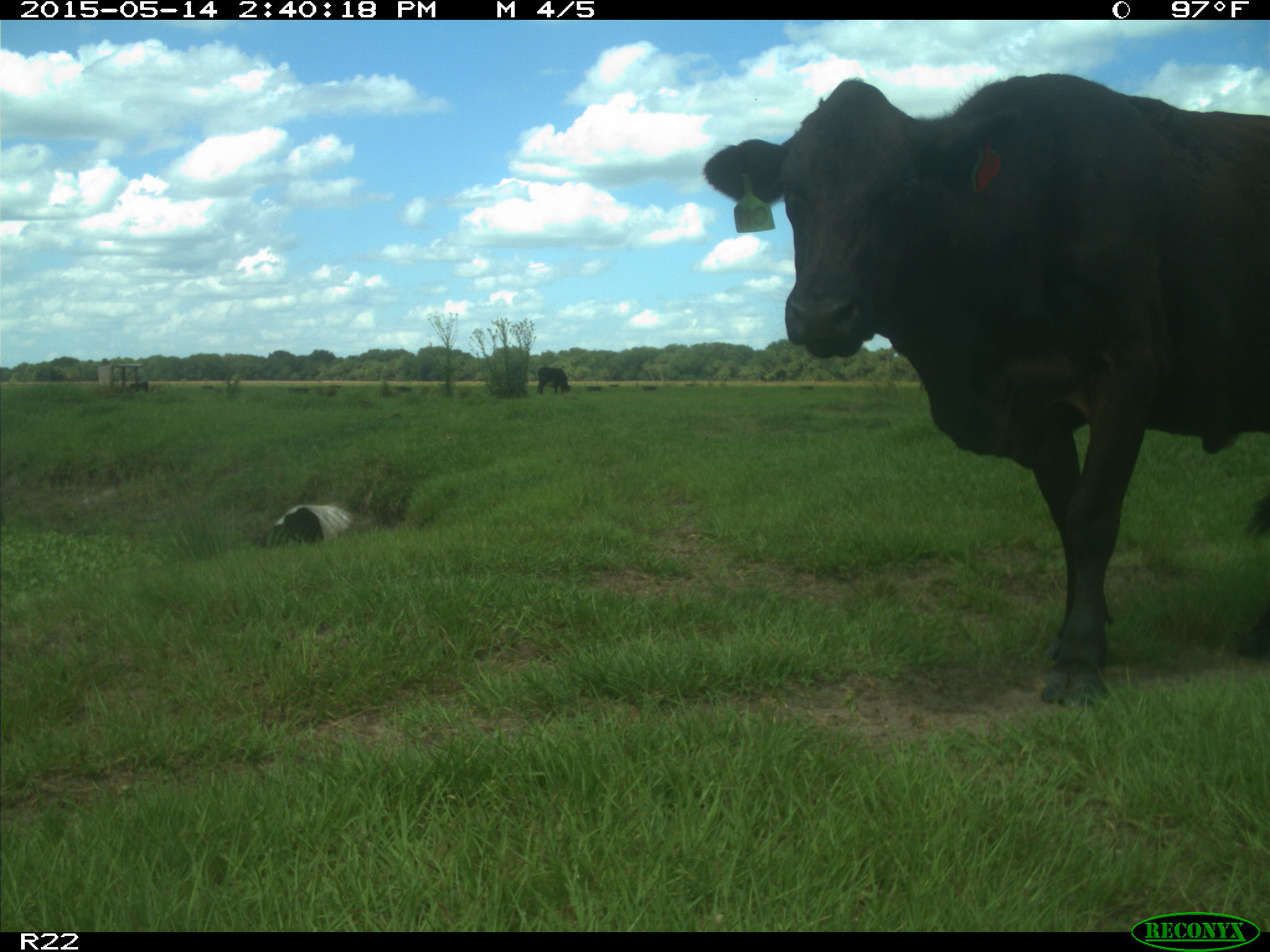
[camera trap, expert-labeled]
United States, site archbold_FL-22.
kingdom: Animalia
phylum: Chordata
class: Mammalia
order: Artiodactyla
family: Bovidae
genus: Bos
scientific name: Bos taurus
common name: domestic cow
Bos taurus (domestic cow).